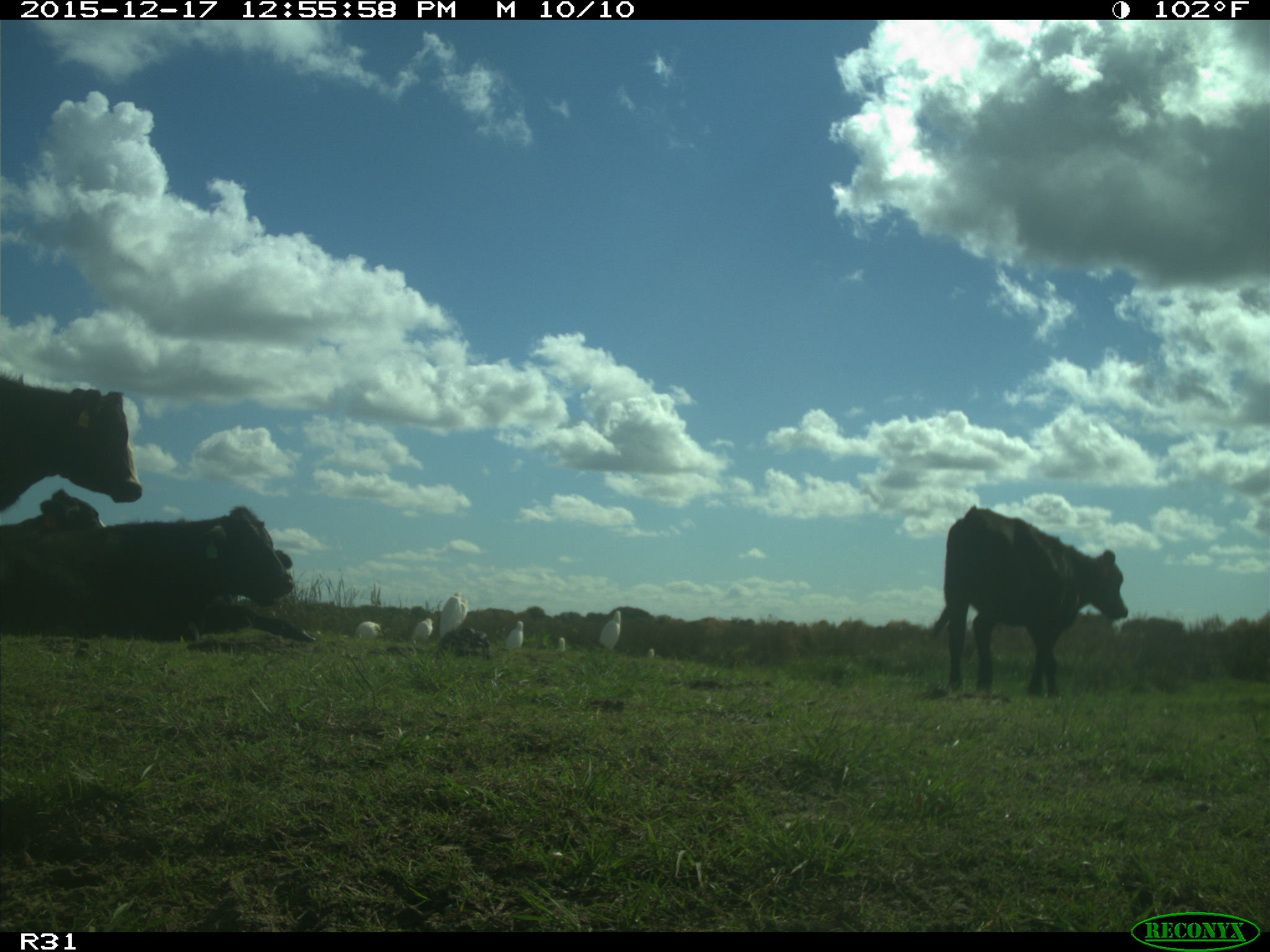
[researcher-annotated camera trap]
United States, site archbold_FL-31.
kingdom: Animalia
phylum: Chordata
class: Mammalia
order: Artiodactyla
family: Bovidae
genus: Bos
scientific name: Bos taurus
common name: domestic cow